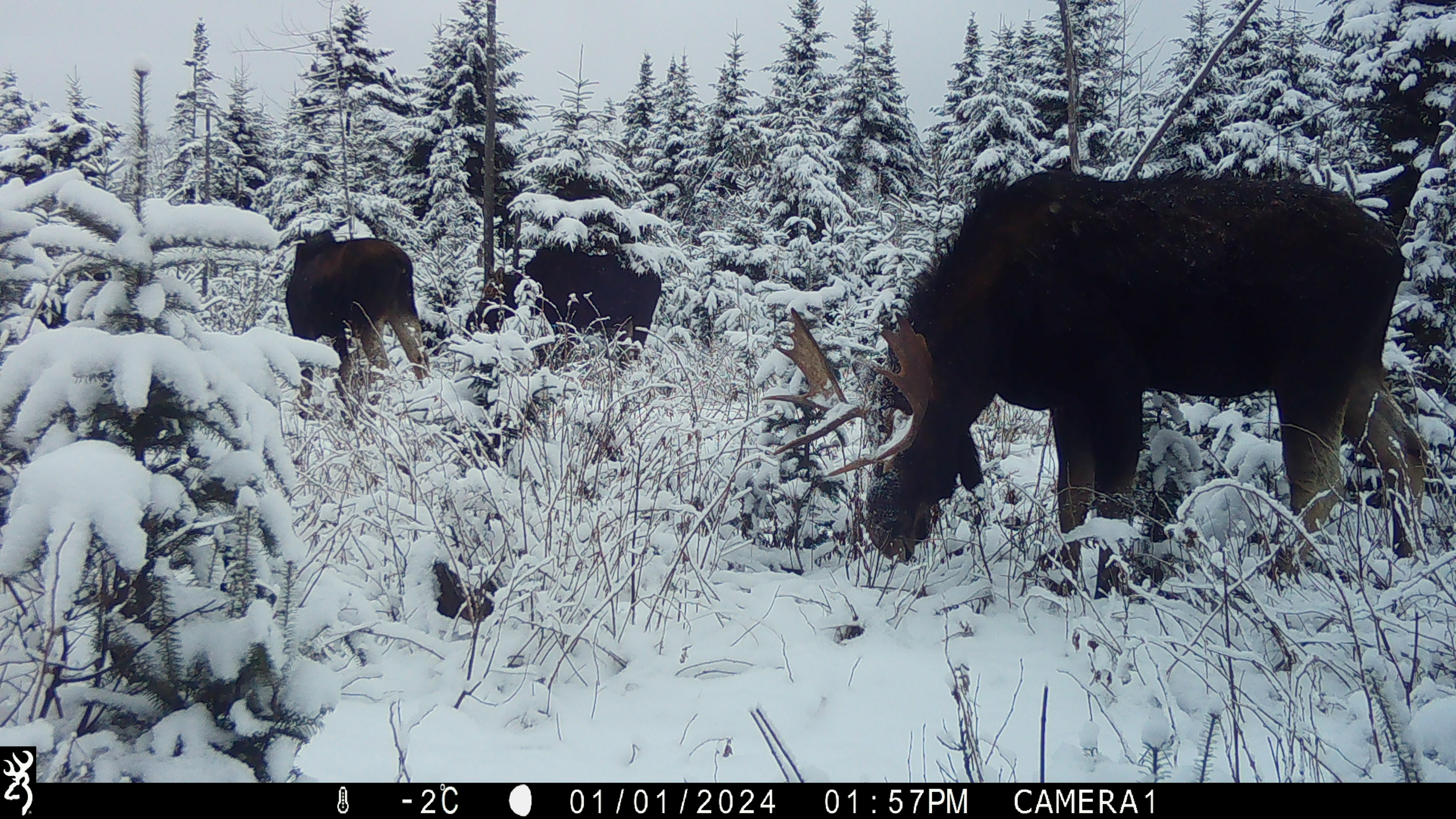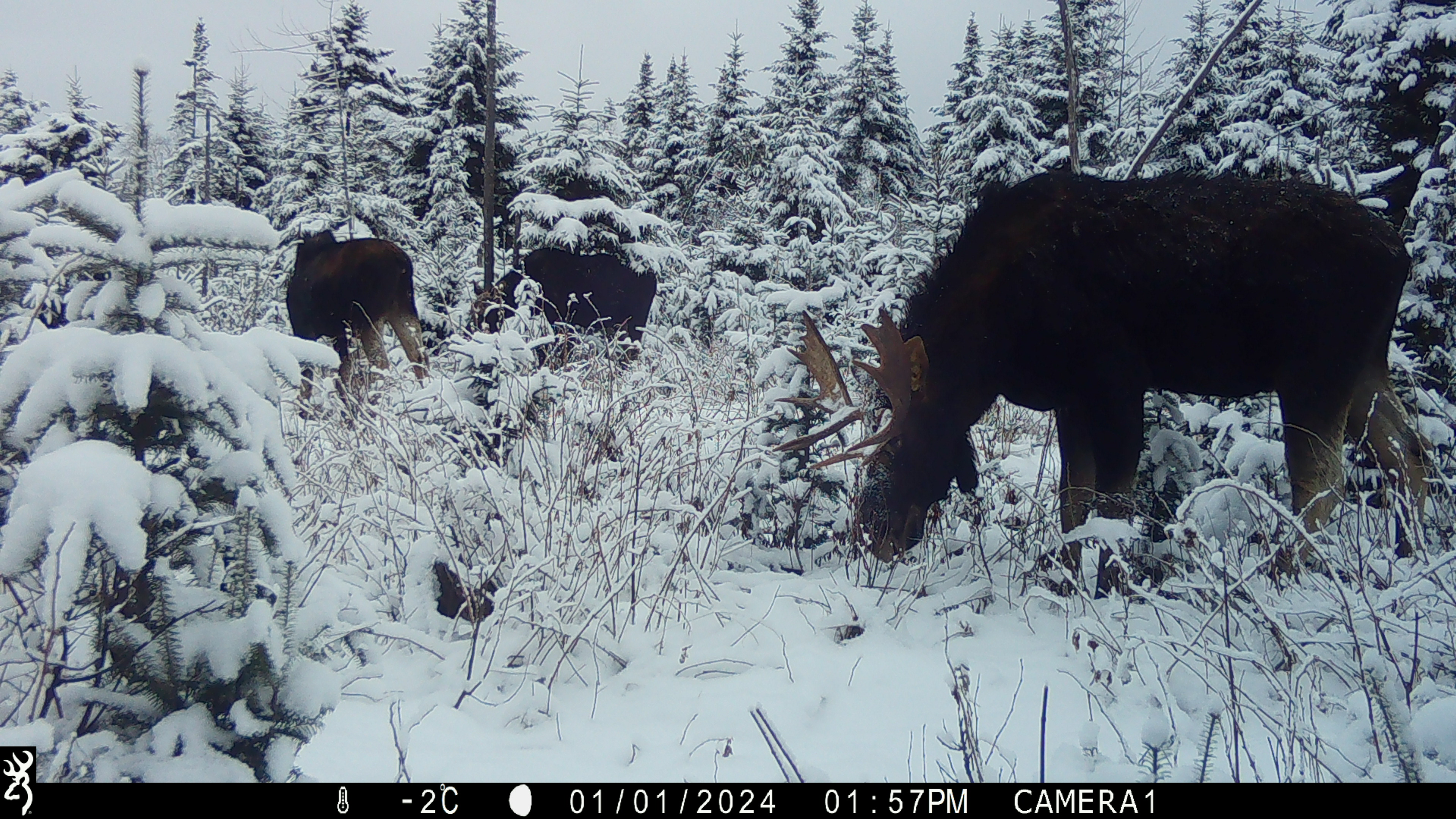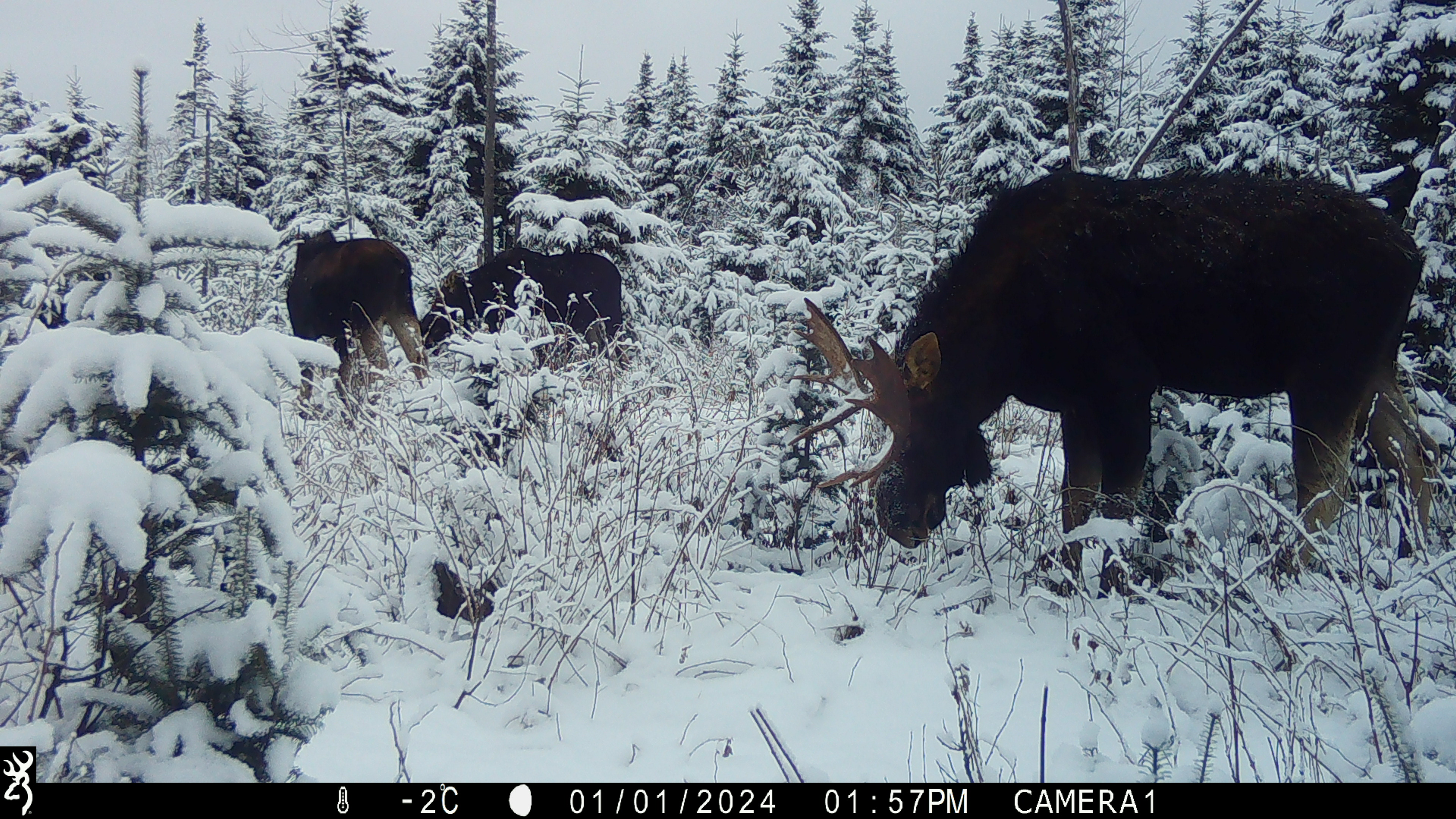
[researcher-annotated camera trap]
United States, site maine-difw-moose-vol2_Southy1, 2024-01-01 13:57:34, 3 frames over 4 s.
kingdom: Animalia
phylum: Chordata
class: Mammalia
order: Artiodactyla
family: Cervidae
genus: Alces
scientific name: Alces alces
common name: moose